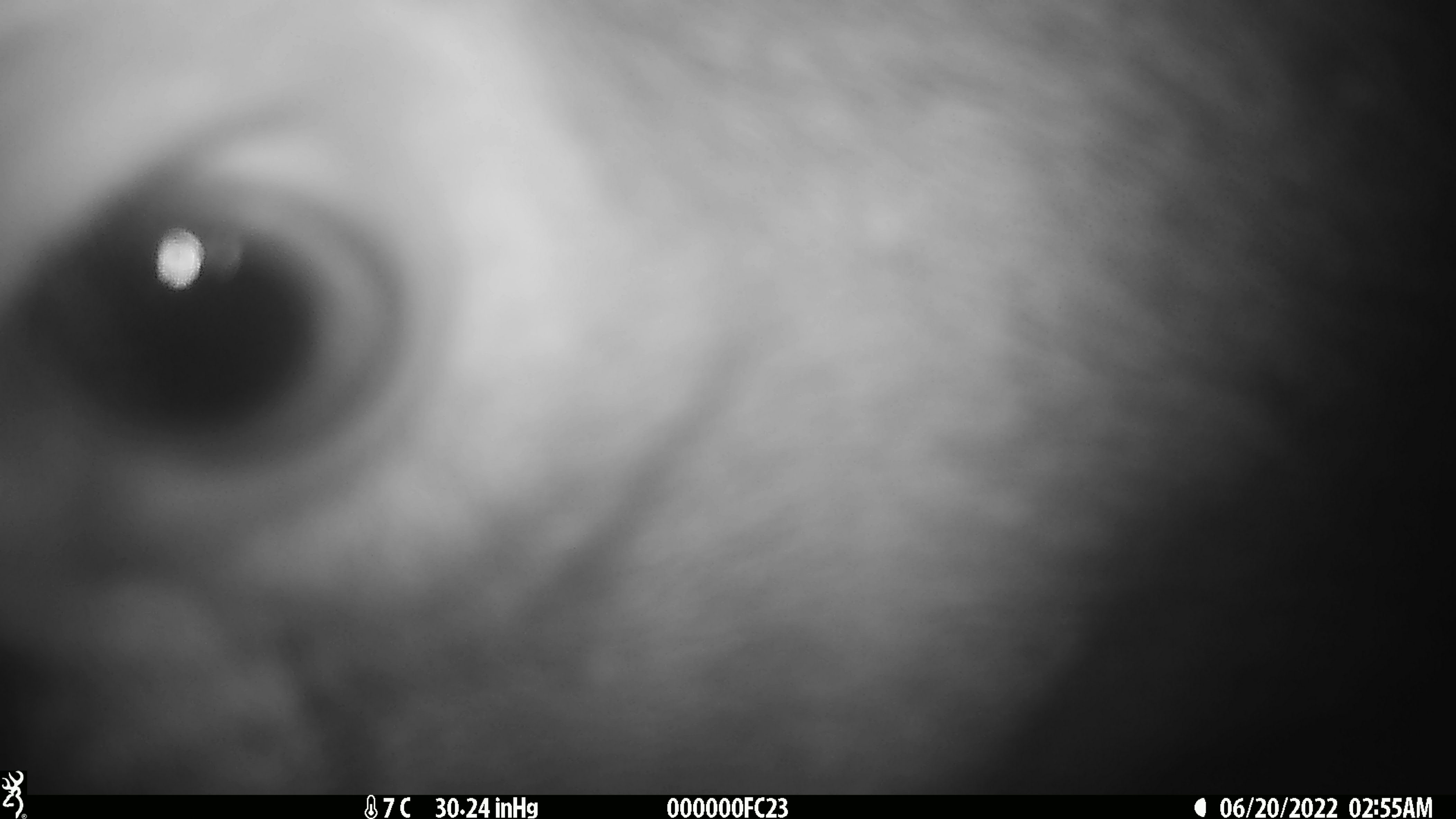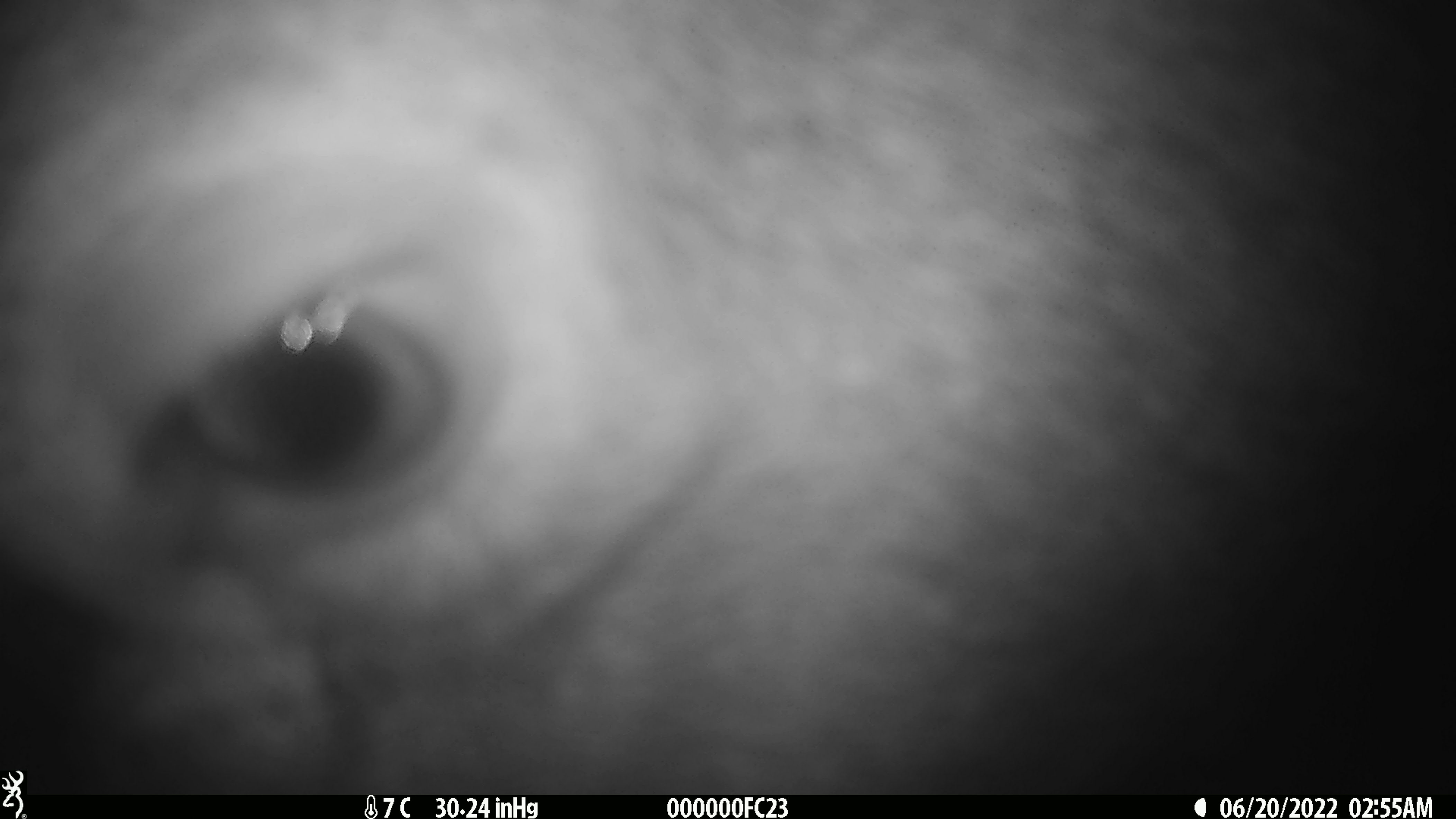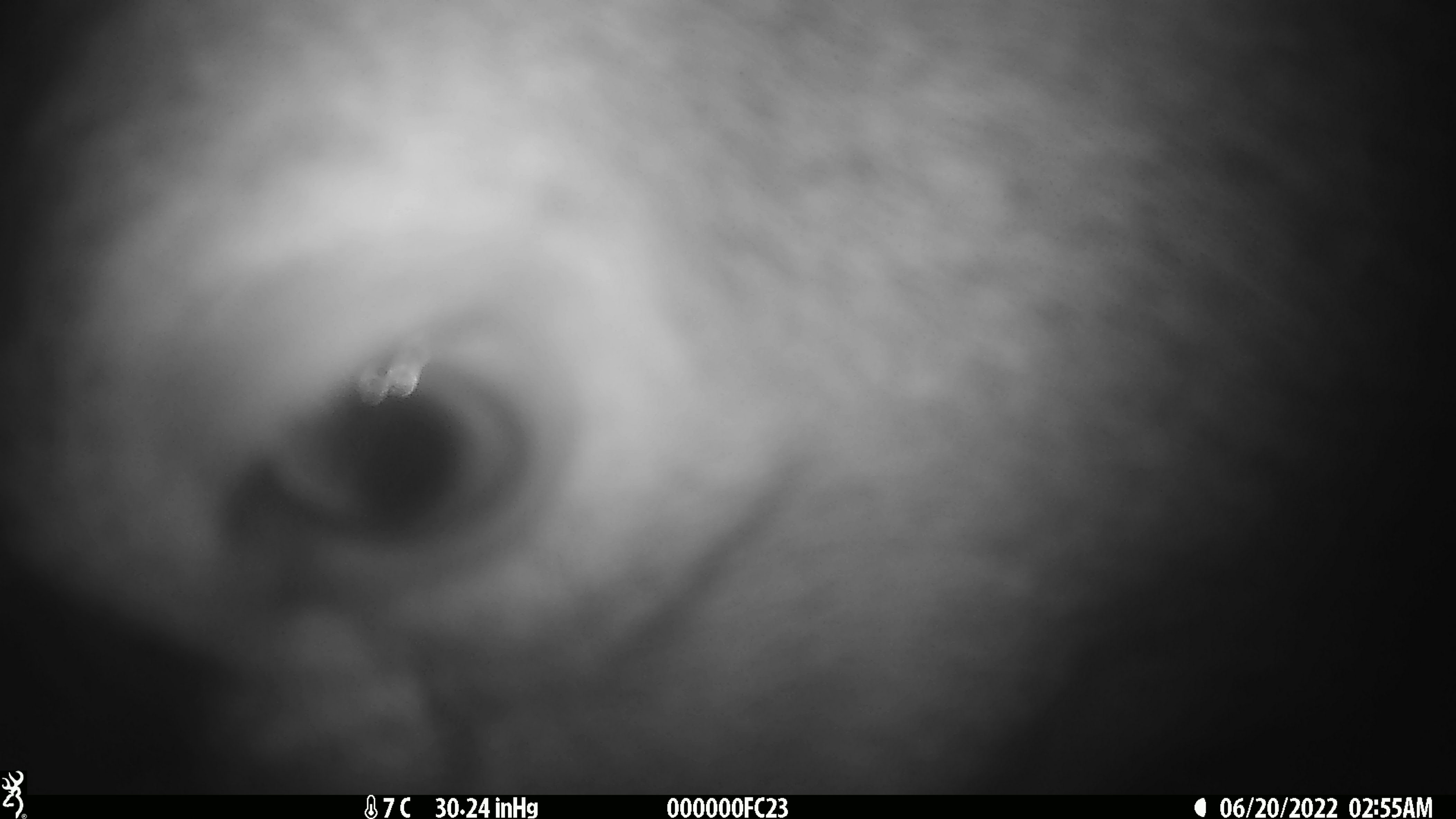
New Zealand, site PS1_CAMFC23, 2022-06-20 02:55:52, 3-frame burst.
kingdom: Animalia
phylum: Chordata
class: Mammalia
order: Artiodactyla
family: Cervidae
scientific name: Cervidae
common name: deer